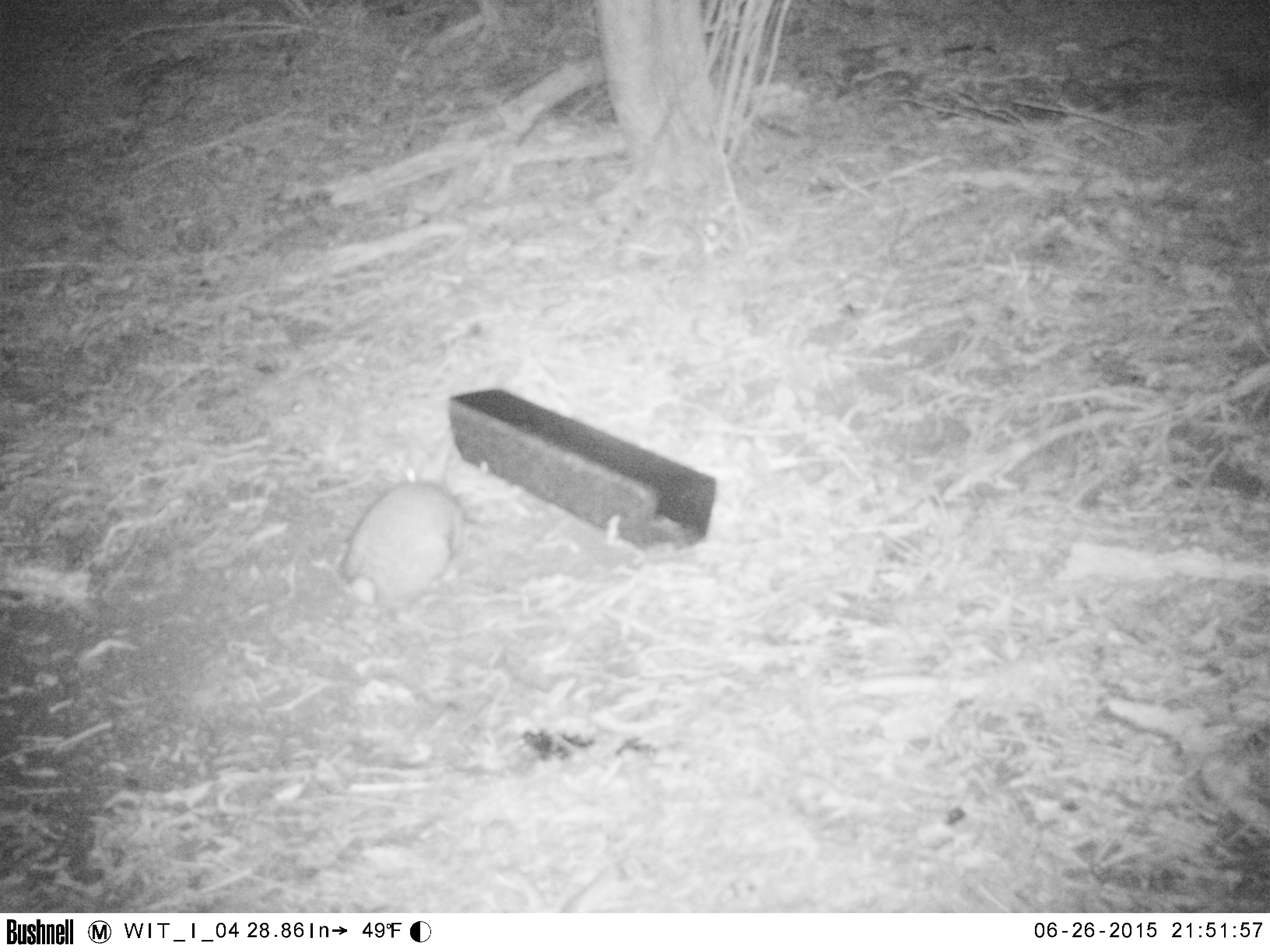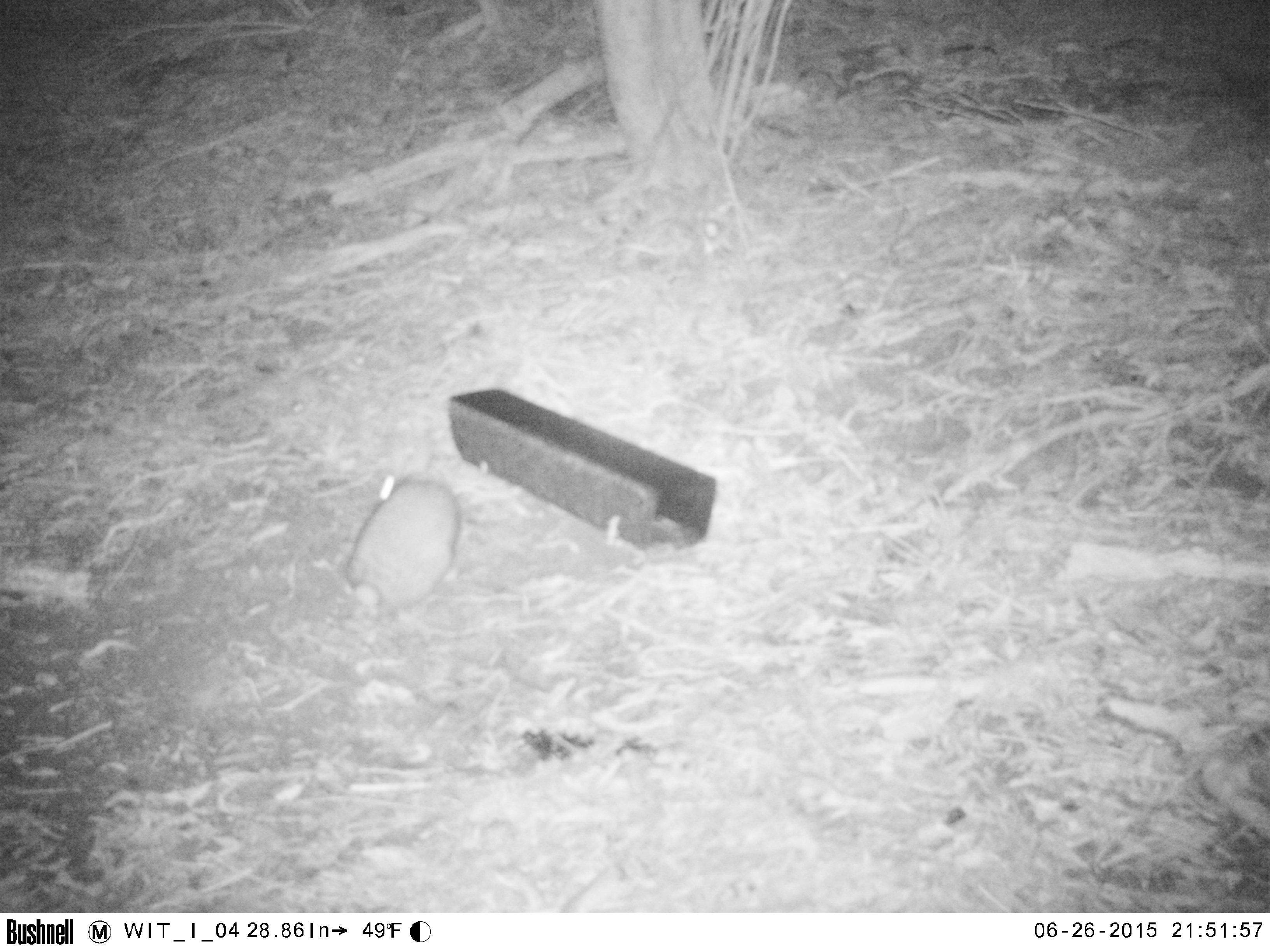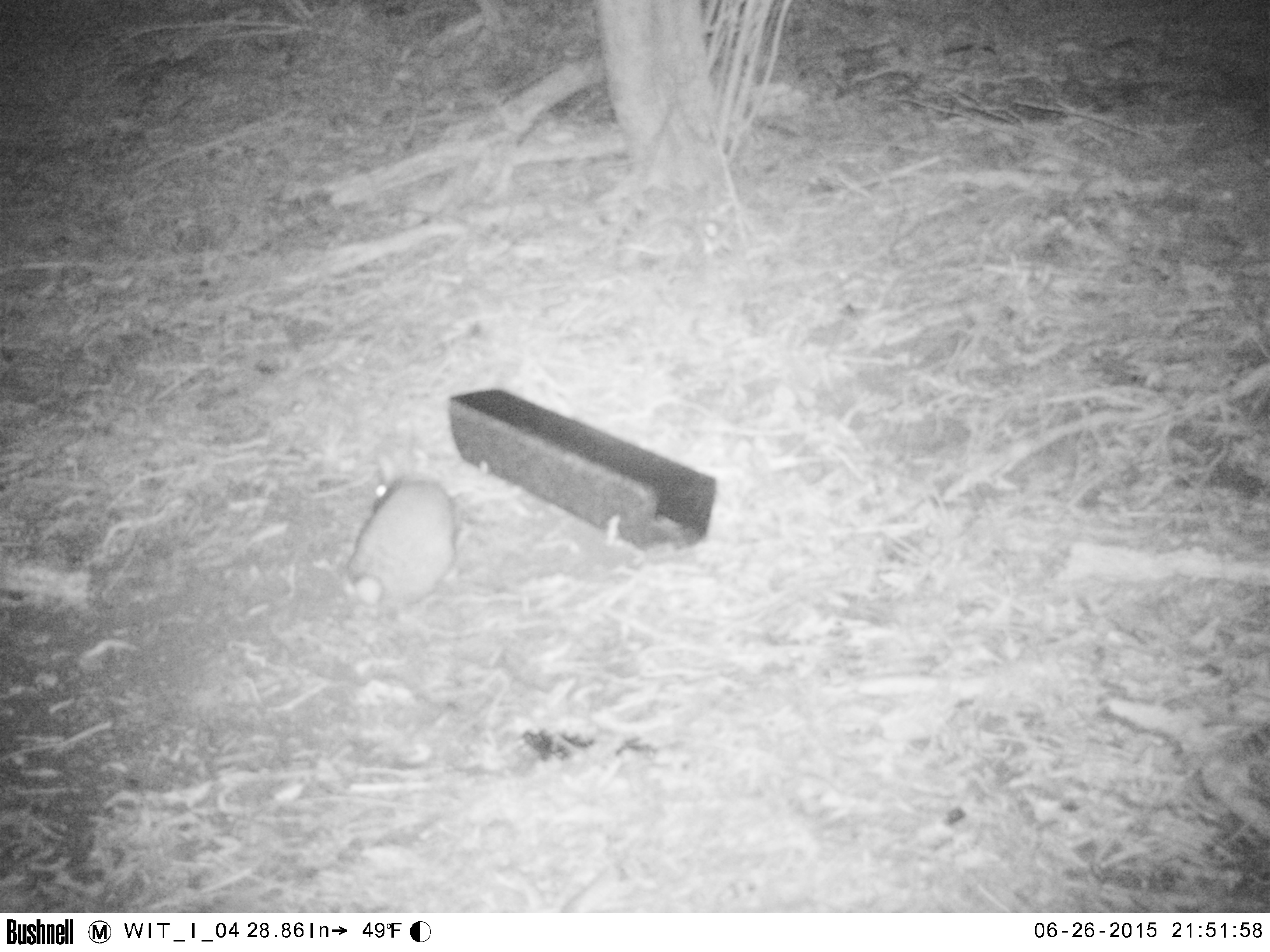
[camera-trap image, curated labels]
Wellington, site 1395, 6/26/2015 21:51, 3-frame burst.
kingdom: Animalia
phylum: Chordata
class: Mammalia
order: Lagomorpha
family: Leporidae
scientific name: Leporidae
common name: rabbit